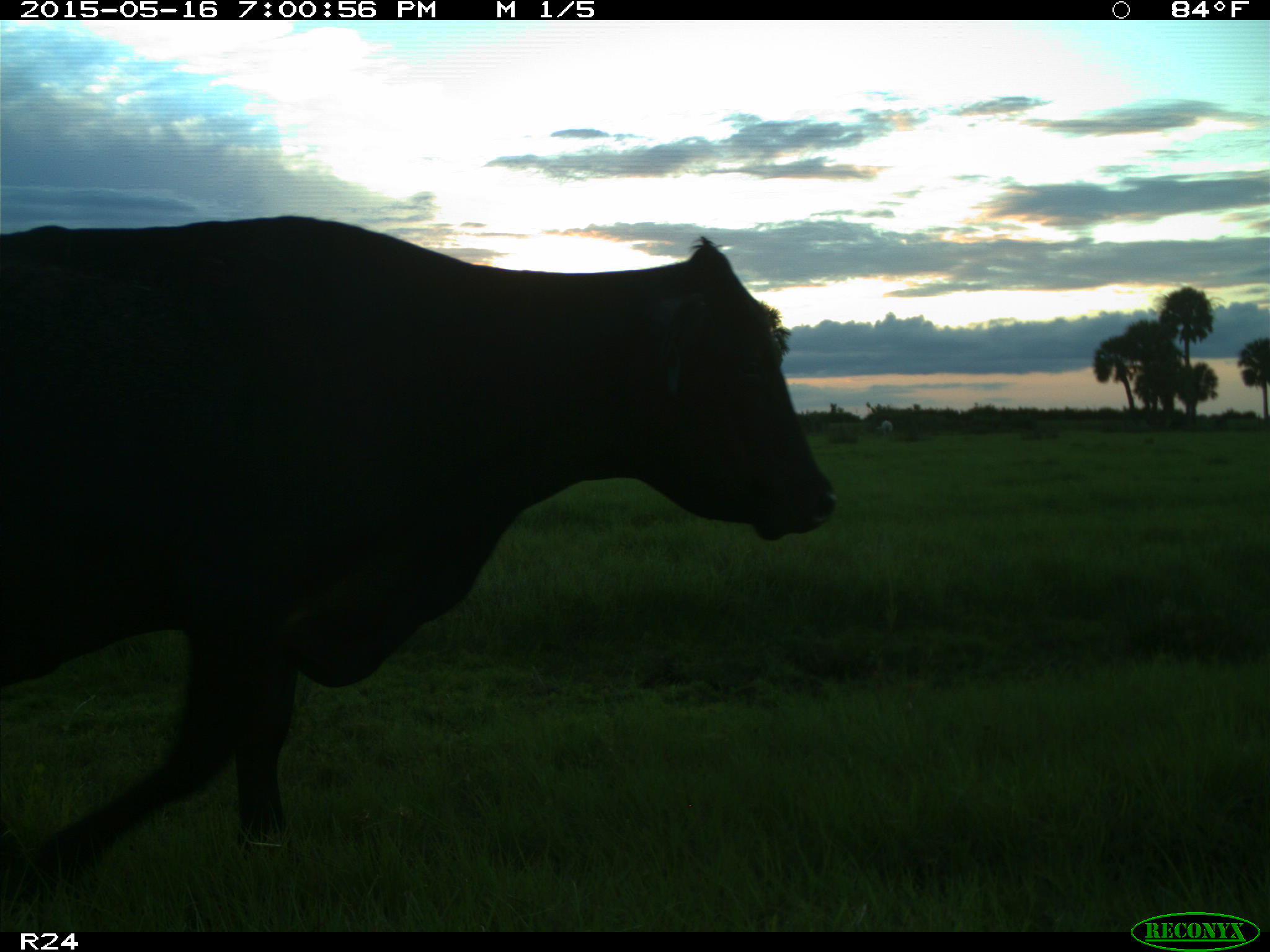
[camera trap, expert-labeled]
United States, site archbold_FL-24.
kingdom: Animalia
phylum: Chordata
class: Mammalia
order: Artiodactyla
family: Bovidae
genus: Bos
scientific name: Bos taurus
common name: domestic cow